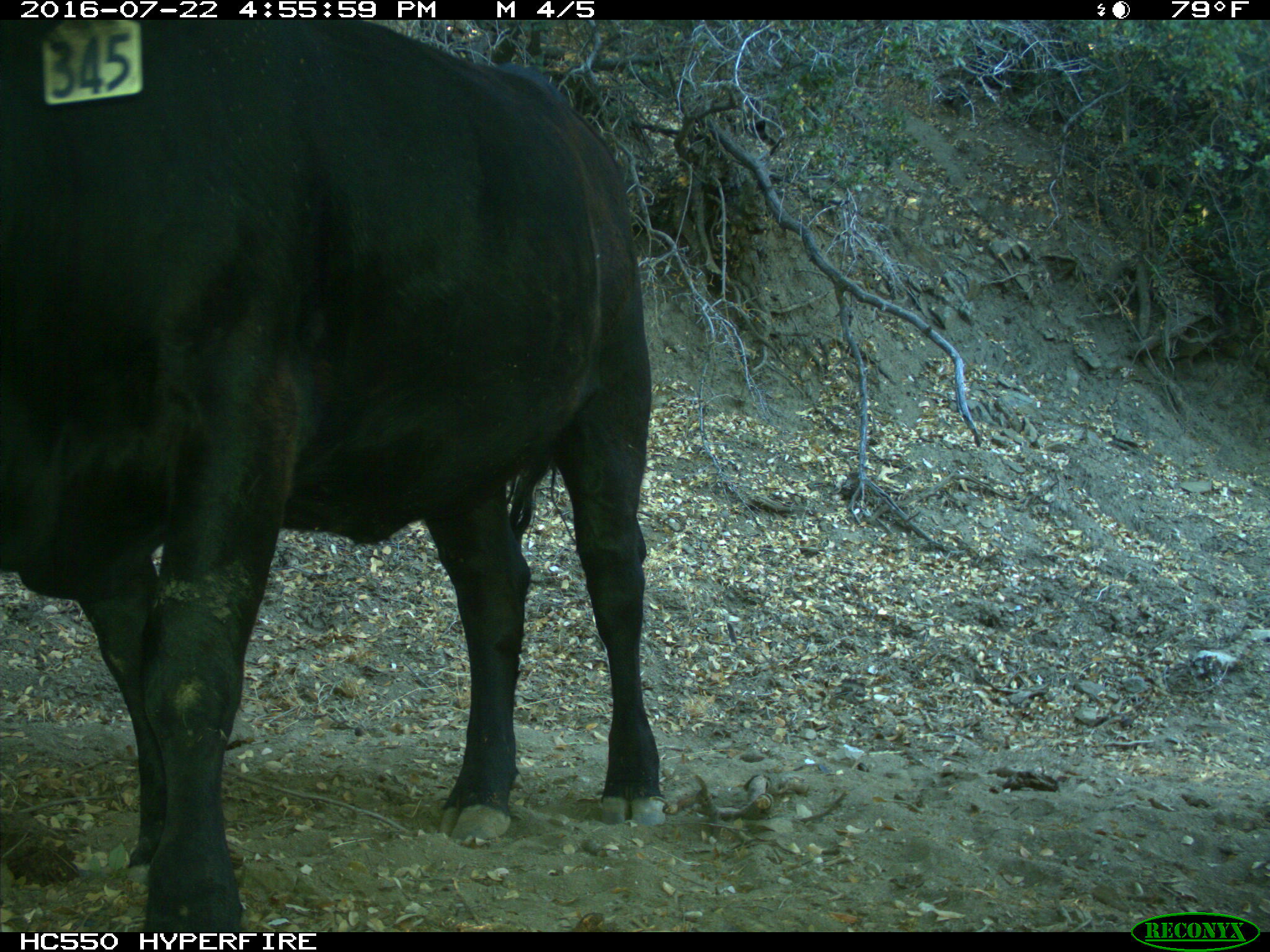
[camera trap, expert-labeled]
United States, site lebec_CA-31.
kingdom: Animalia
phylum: Chordata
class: Mammalia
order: Artiodactyla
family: Bovidae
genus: Bos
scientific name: Bos taurus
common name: domestic cow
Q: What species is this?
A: Bos taurus (domestic cow).